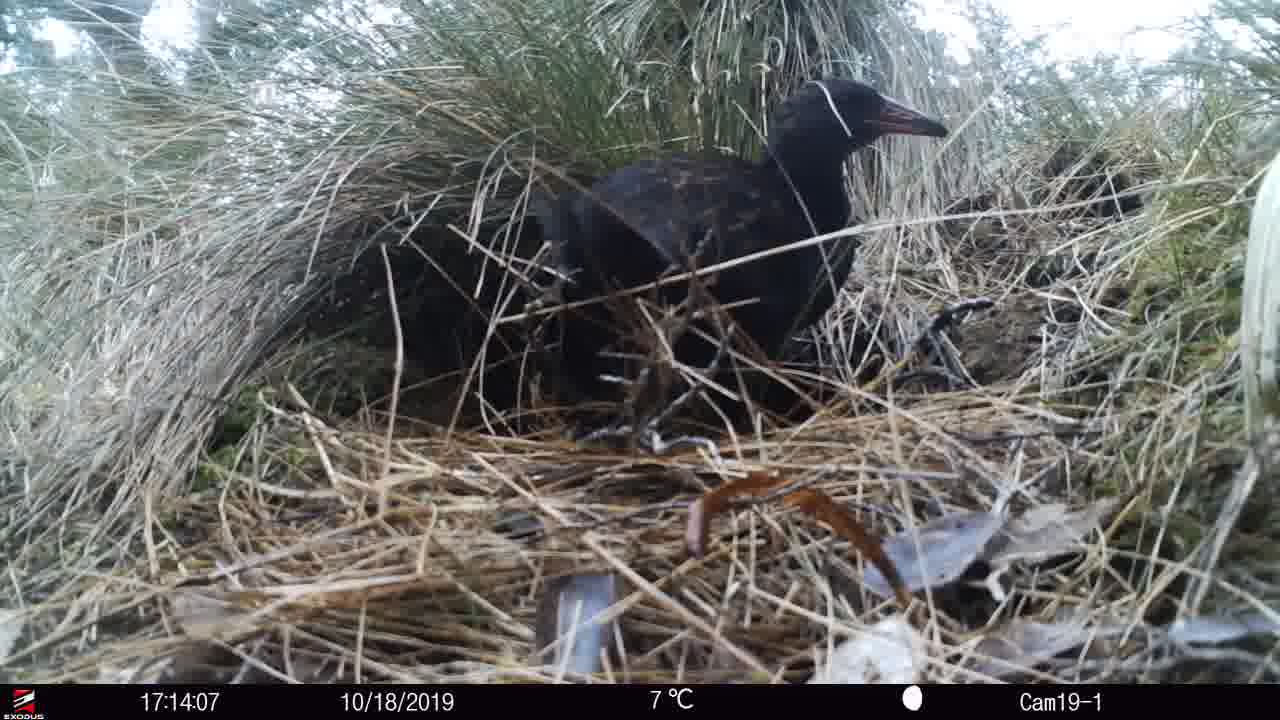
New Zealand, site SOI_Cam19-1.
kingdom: Animalia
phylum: Chordata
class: Aves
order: Gruiformes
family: Rallidae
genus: Gallirallus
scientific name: Gallirallus australis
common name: weka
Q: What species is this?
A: Weka (Gallirallus australis).